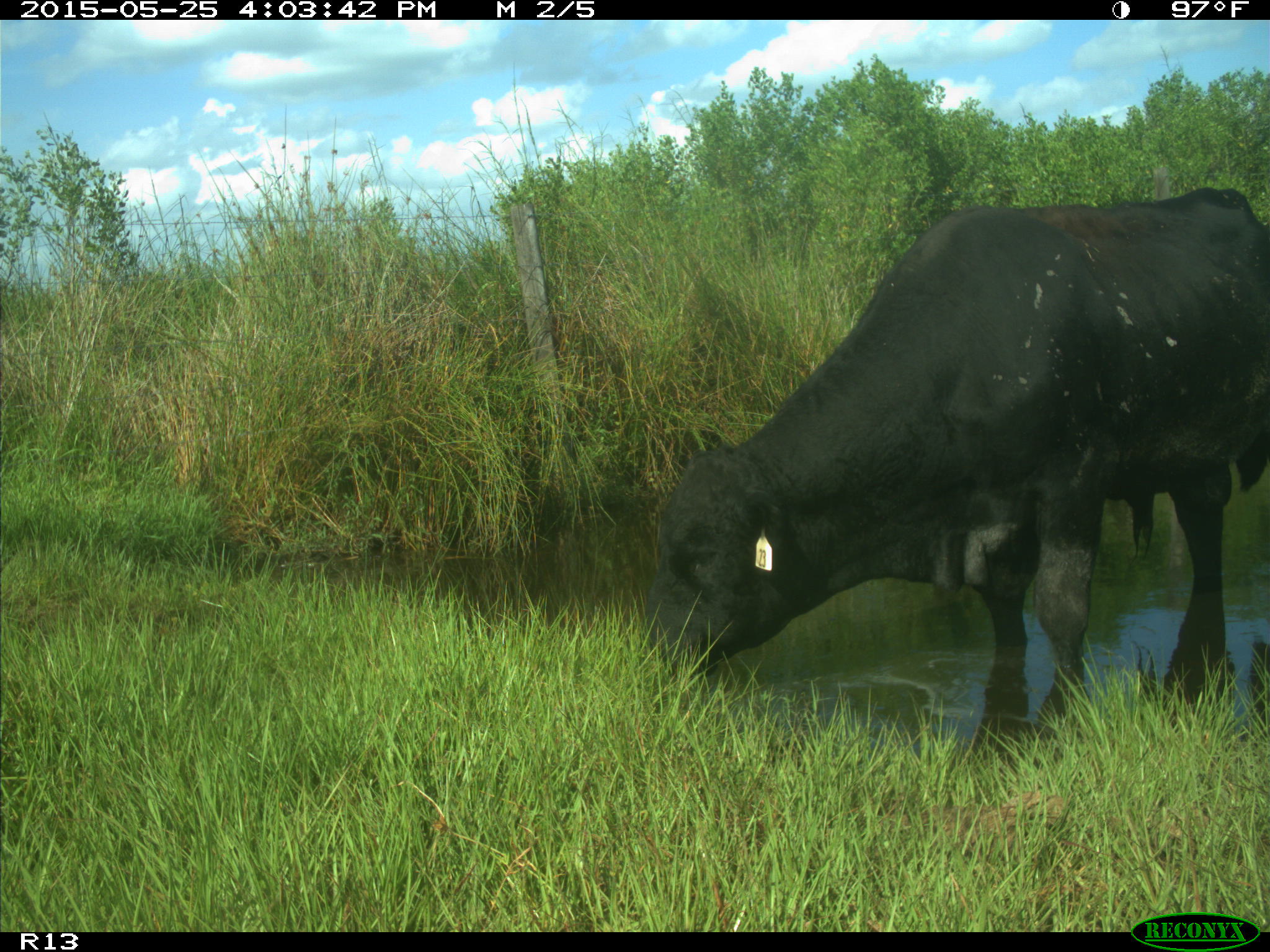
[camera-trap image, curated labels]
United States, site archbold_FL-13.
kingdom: Animalia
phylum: Chordata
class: Mammalia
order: Artiodactyla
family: Bovidae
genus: Bos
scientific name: Bos taurus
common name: domestic cow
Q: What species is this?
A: Bos taurus (domestic cow).